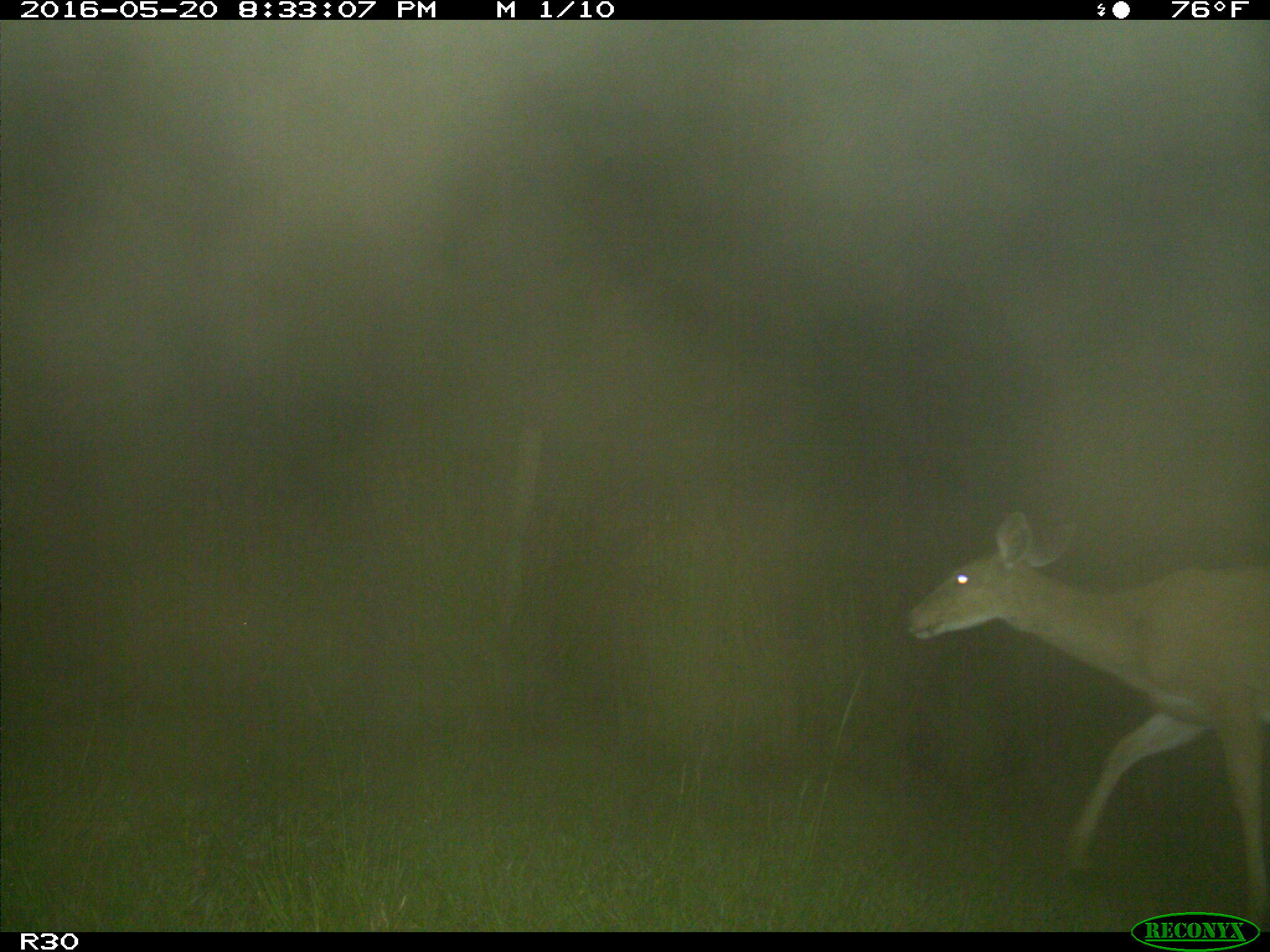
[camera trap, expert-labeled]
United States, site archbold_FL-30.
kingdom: Animalia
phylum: Chordata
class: Mammalia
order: Artiodactyla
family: Cervidae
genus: Odocoileus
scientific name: Odocoileus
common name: deer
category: unidentified deer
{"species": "unidentified deer (deer) (Odocoileus)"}